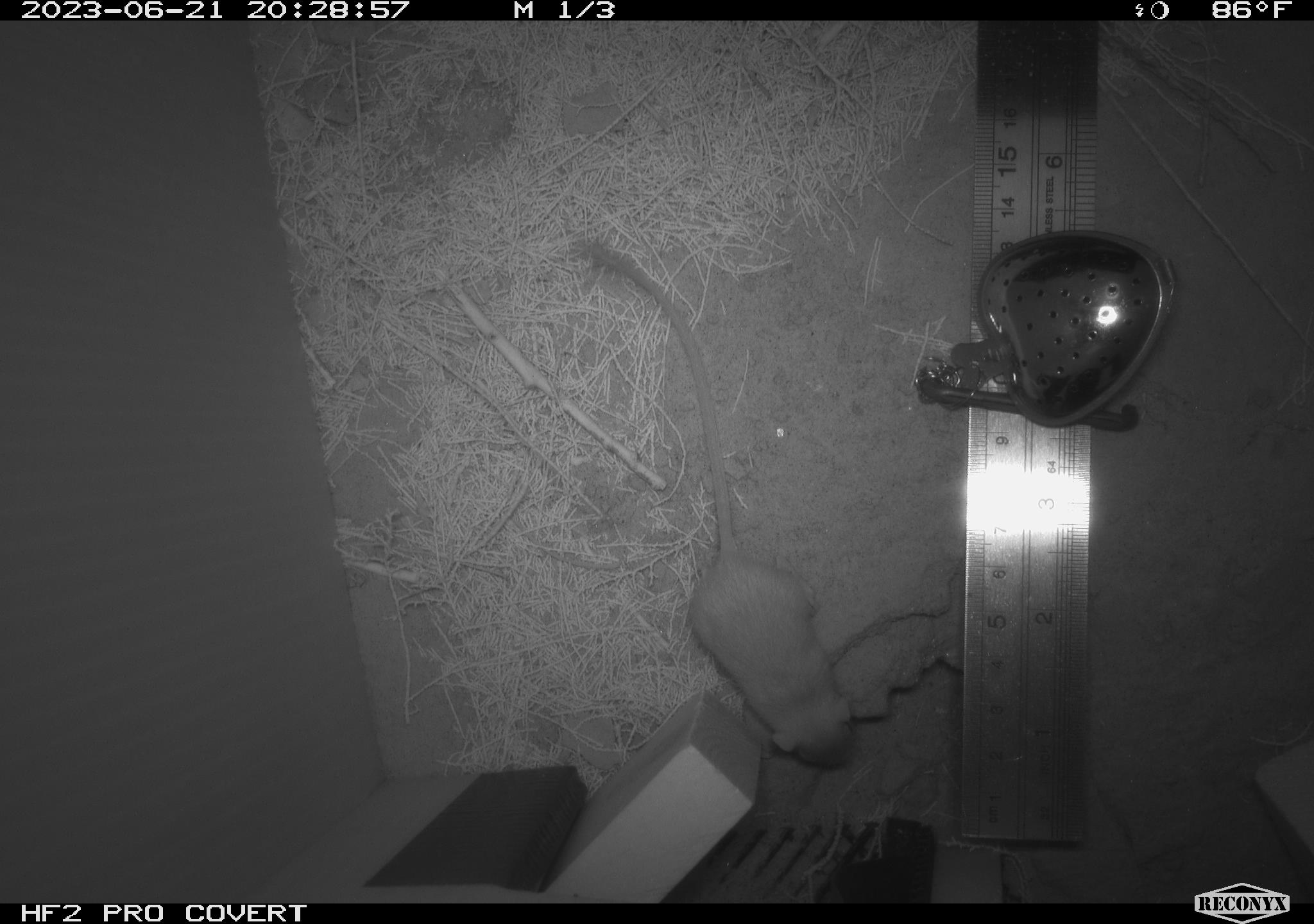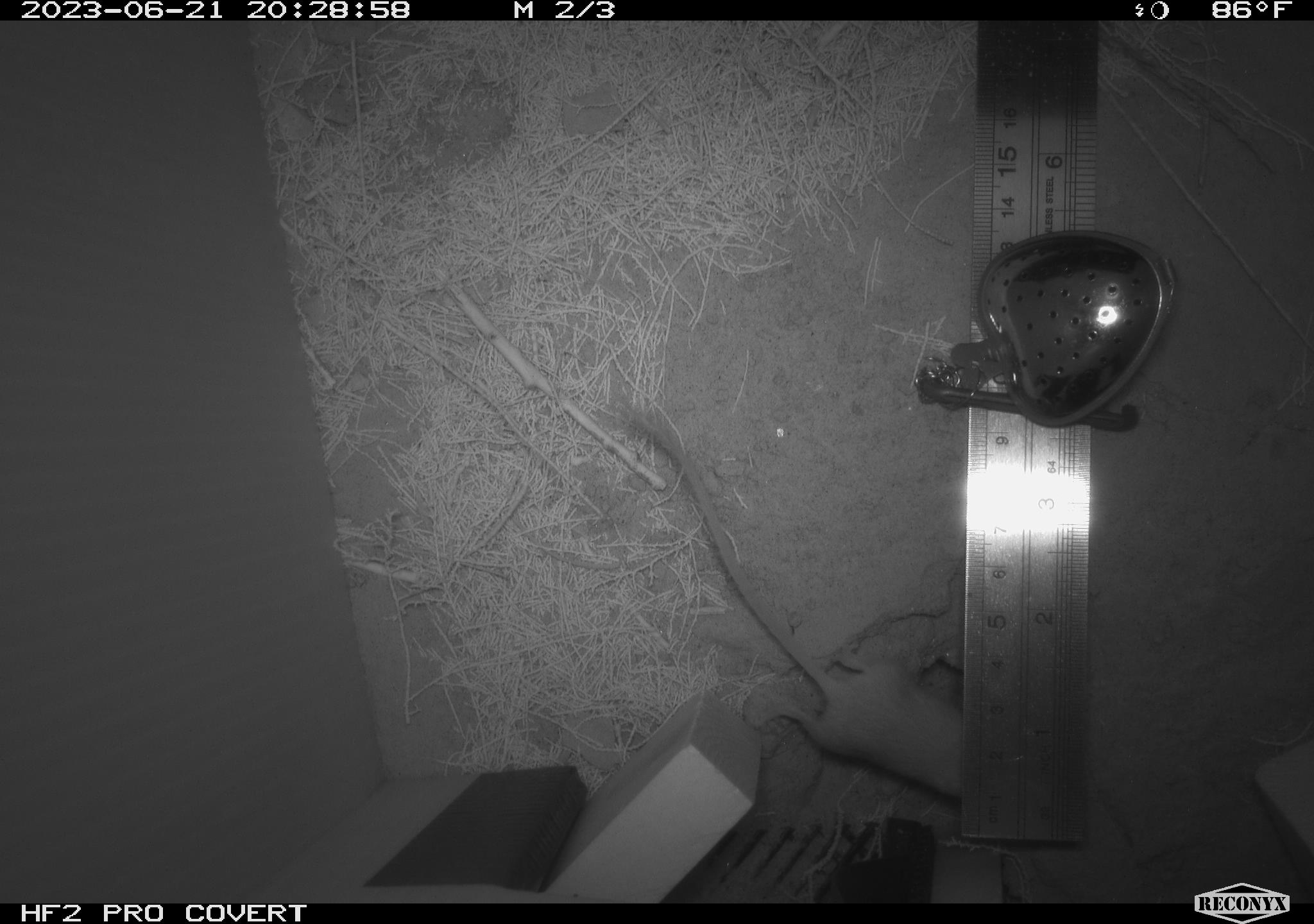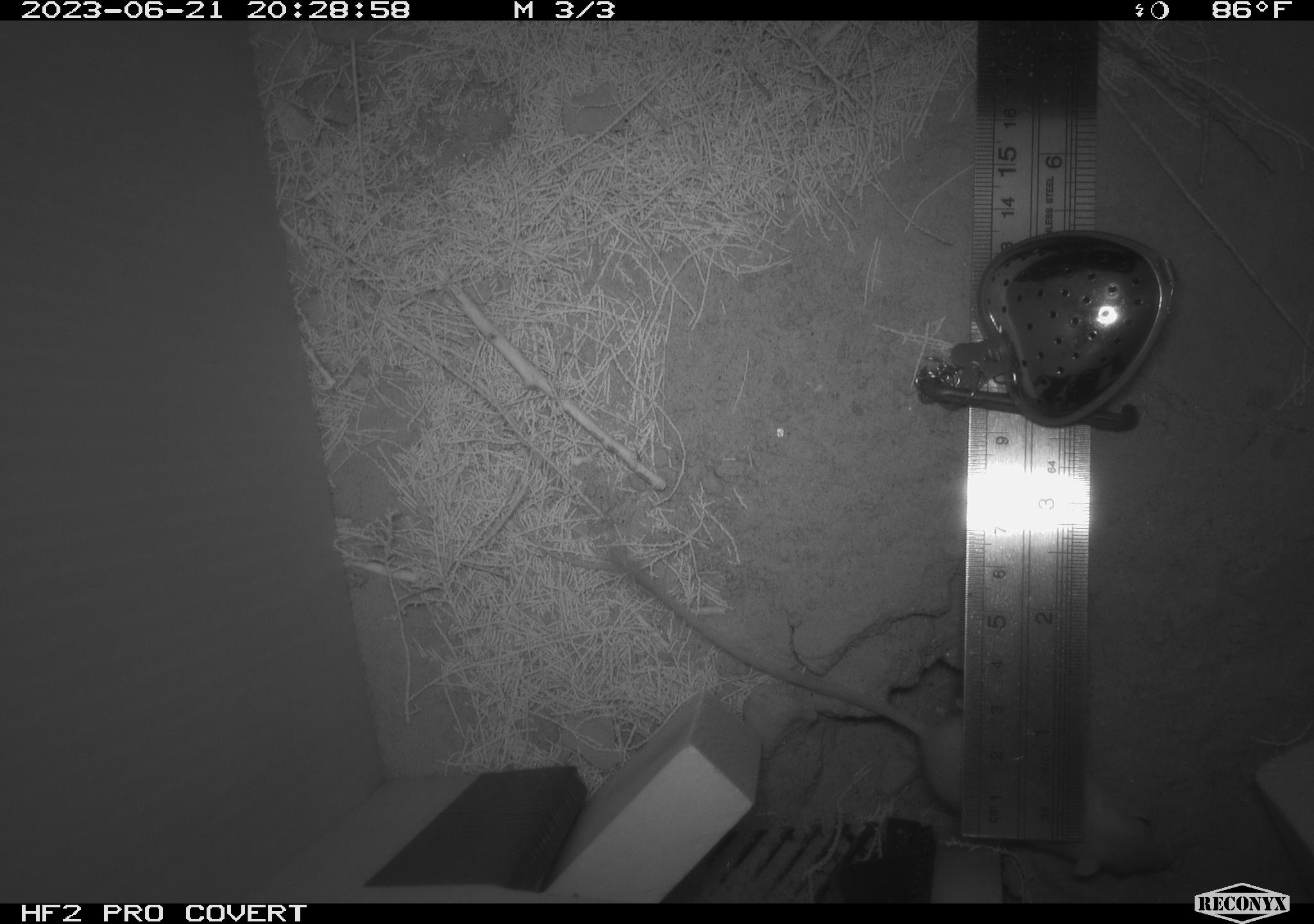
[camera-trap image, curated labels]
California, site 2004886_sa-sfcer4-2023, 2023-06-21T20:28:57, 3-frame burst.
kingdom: Animalia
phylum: Chordata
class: Mammalia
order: Rodentia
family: Heteromyidae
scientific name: Heteromyidae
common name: kangaroo rats and pocket mice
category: heteromyidae family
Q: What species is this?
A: Heteromyidae family (kangaroo rats and pocket mice) (Heteromyidae).